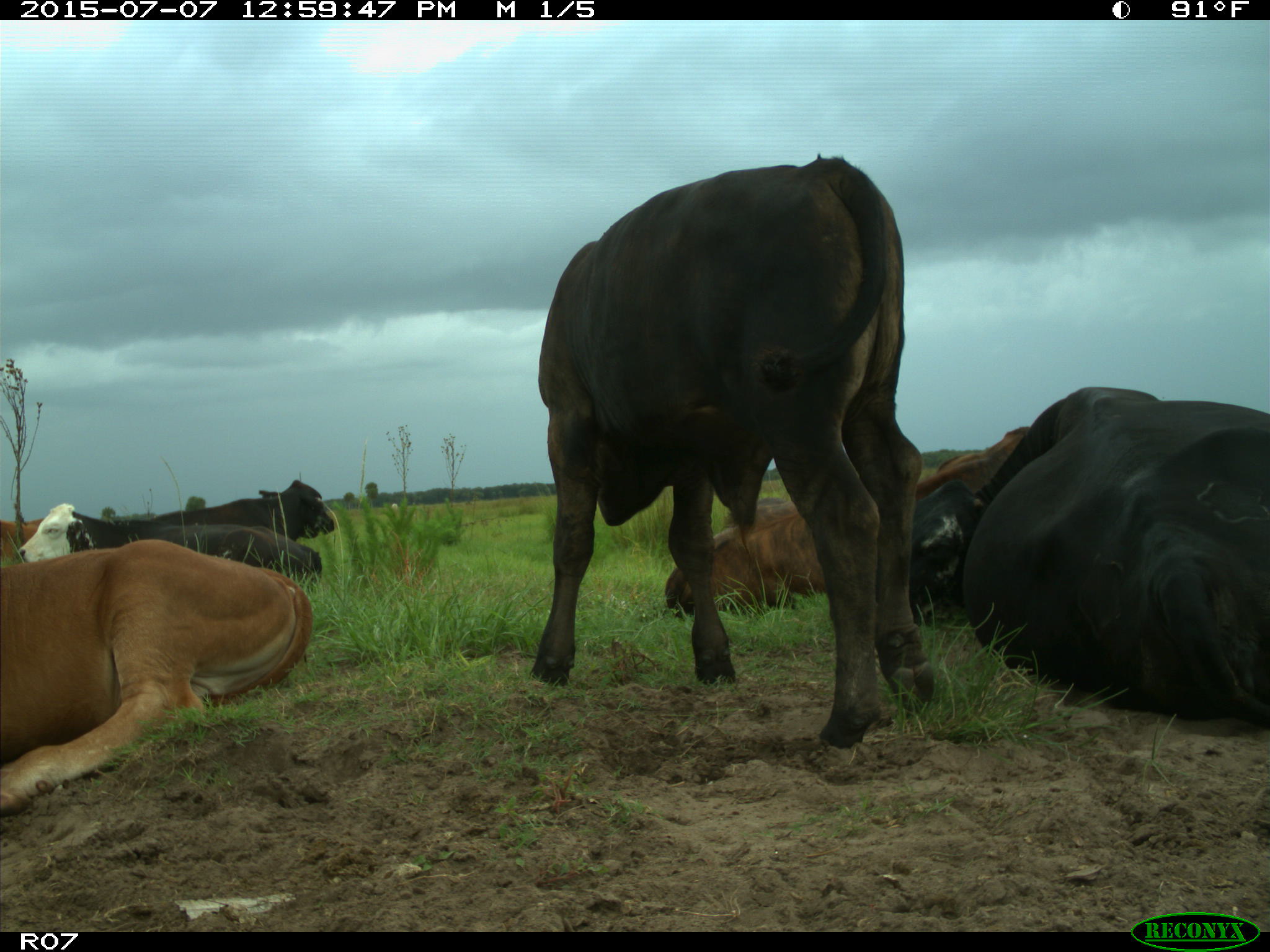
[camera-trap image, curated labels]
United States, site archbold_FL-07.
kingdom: Animalia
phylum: Chordata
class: Mammalia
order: Artiodactyla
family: Bovidae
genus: Bos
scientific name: Bos taurus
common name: domestic cow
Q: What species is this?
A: Bos taurus (domestic cow).